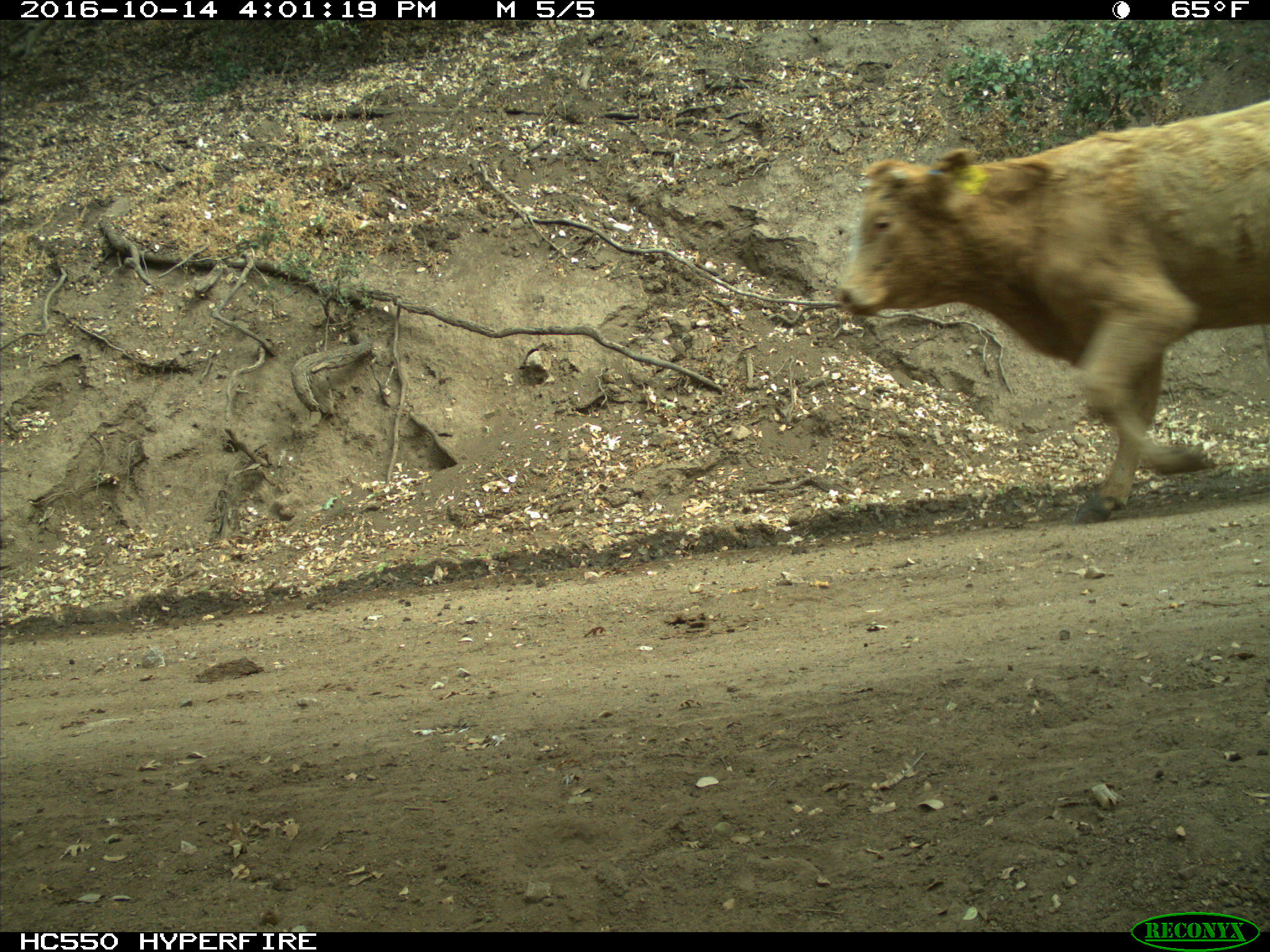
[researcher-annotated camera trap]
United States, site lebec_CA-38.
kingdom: Animalia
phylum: Chordata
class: Mammalia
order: Artiodactyla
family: Bovidae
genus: Bos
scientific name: Bos taurus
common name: domestic cow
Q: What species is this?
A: Bos taurus (domestic cow).